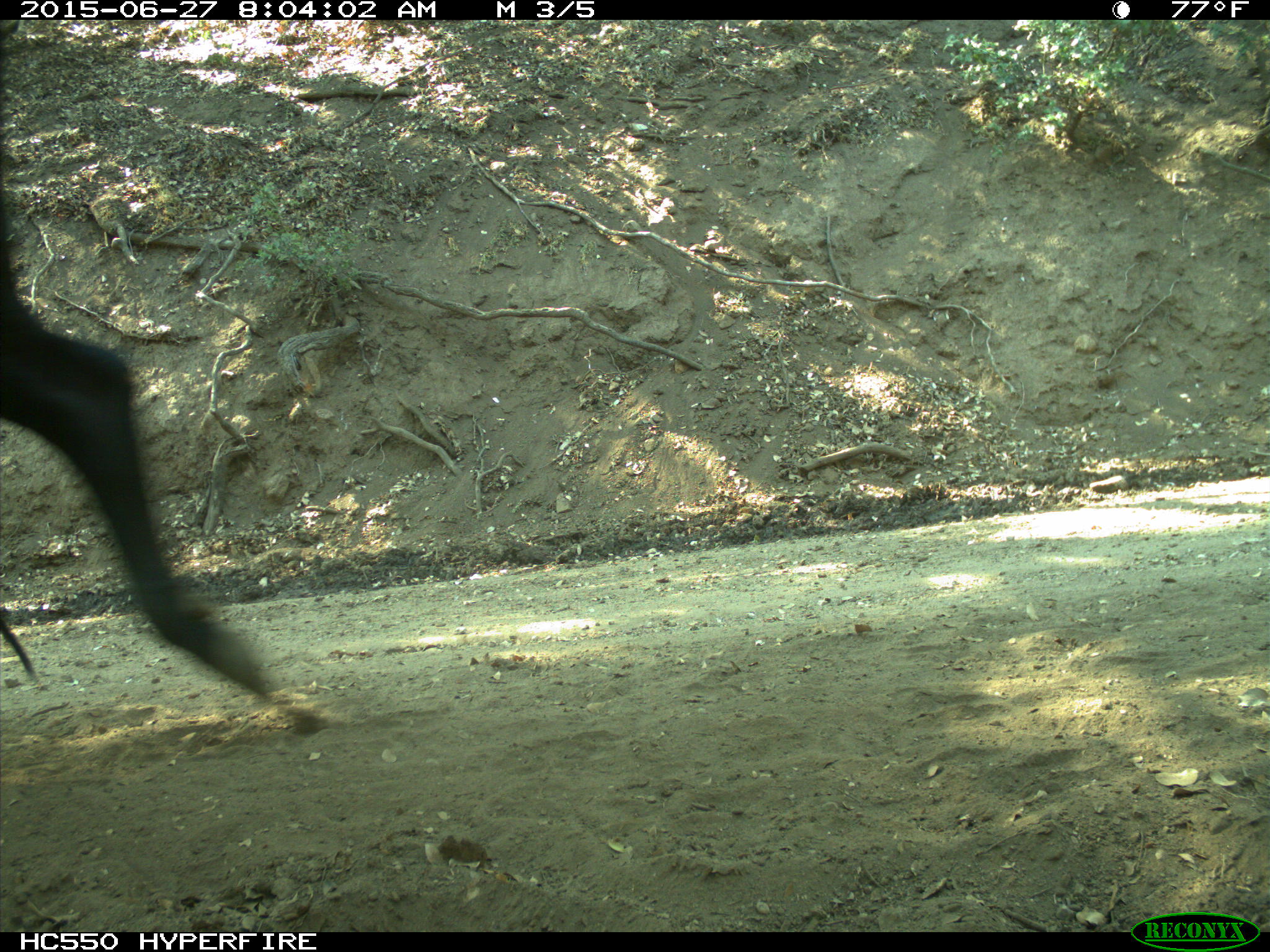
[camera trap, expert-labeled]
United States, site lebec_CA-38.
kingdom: Animalia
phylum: Chordata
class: Mammalia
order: Artiodactyla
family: Bovidae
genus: Bos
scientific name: Bos taurus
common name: domestic cow